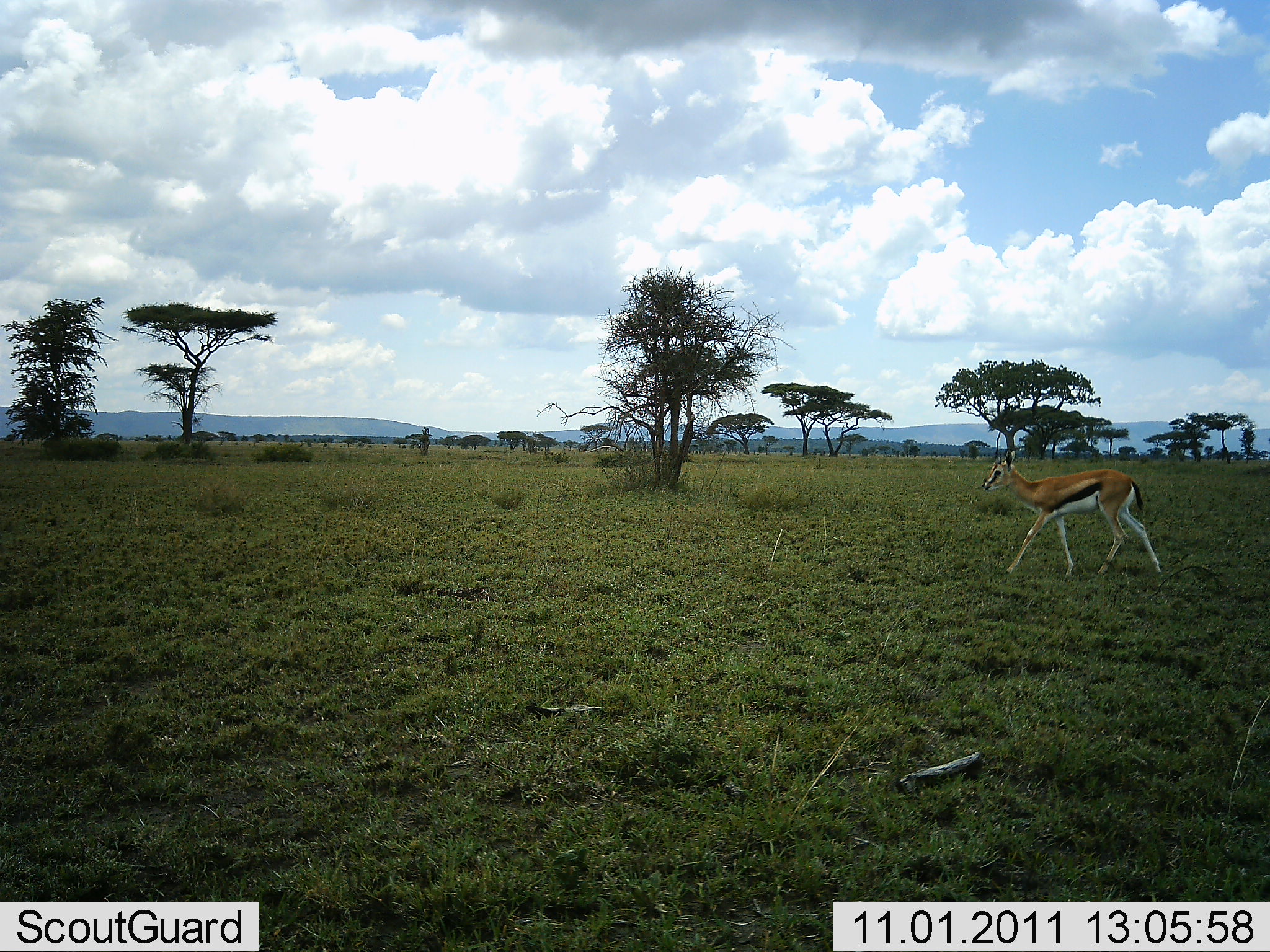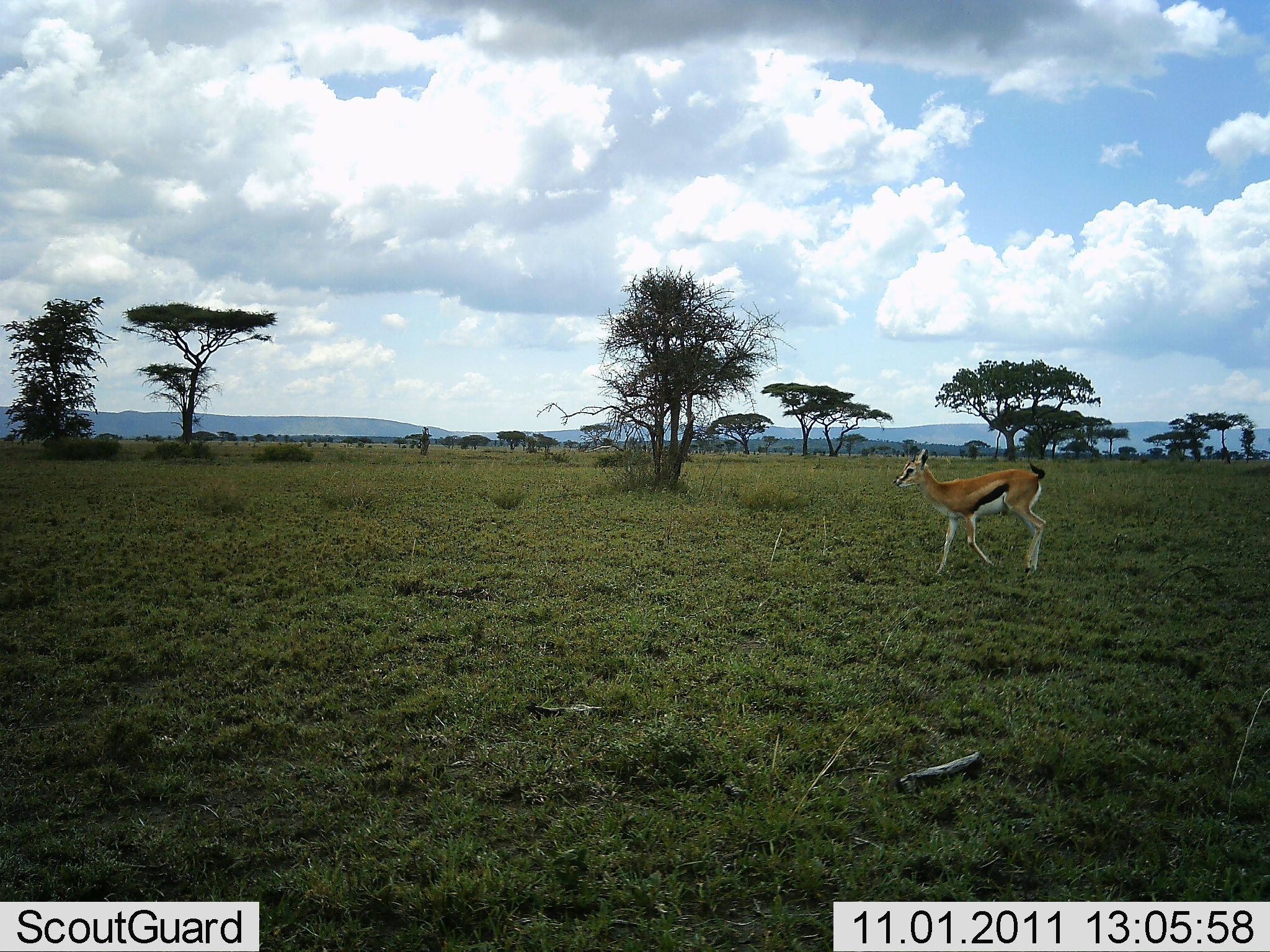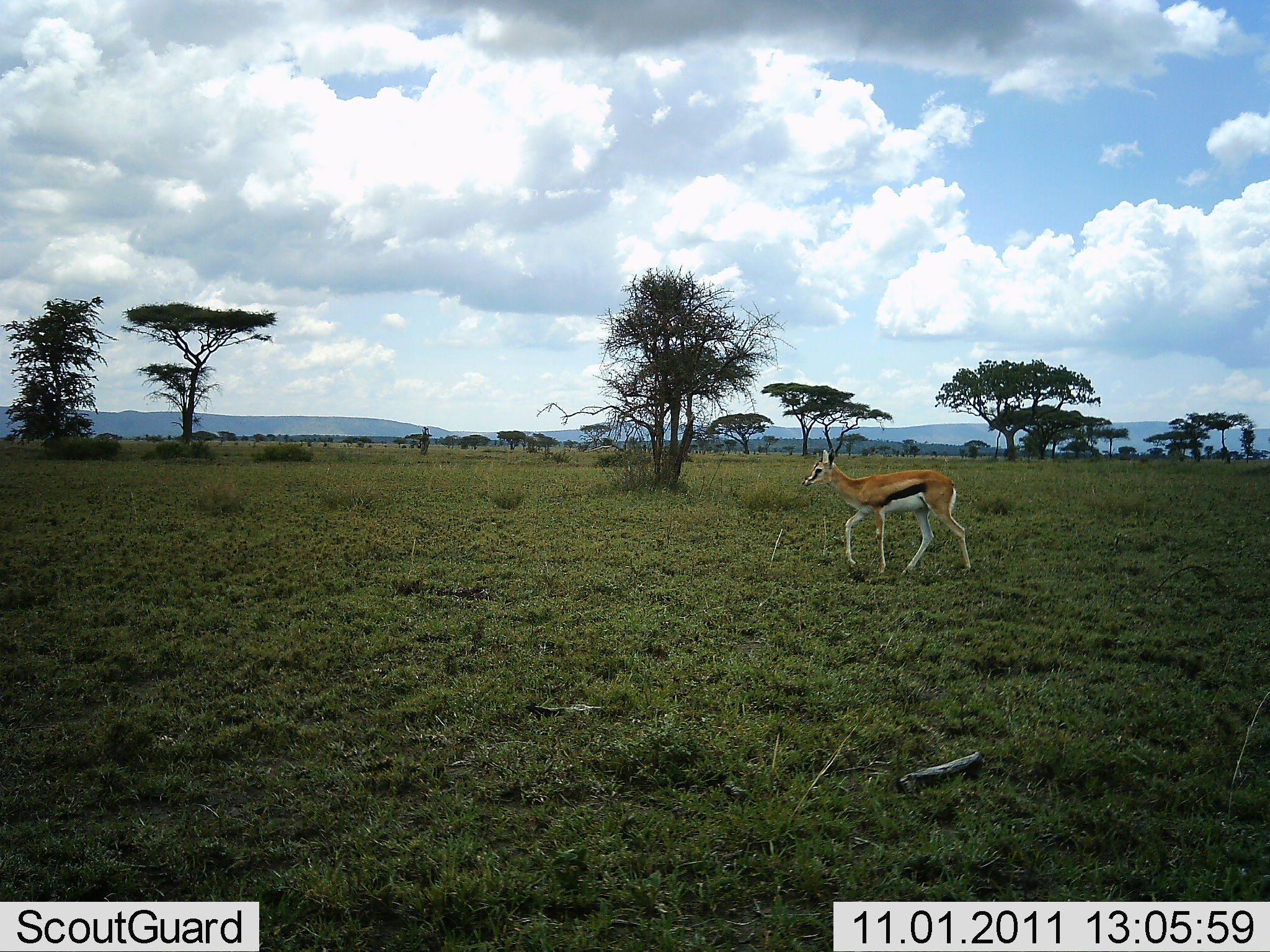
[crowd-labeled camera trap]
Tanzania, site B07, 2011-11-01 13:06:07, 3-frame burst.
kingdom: Animalia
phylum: Chordata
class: Mammalia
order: Artiodactyla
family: Bovidae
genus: Eudorcas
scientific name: Eudorcas thomsonii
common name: thomson's gazelle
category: gazellethomsons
Gazellethomsons (thomson's gazelle) (Eudorcas thomsonii), count 1. Behavior (volunteer vote fractions): standing 0%, resting 0%, moving 100%, interacting 0%. Young present (vote fraction): 0%. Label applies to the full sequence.